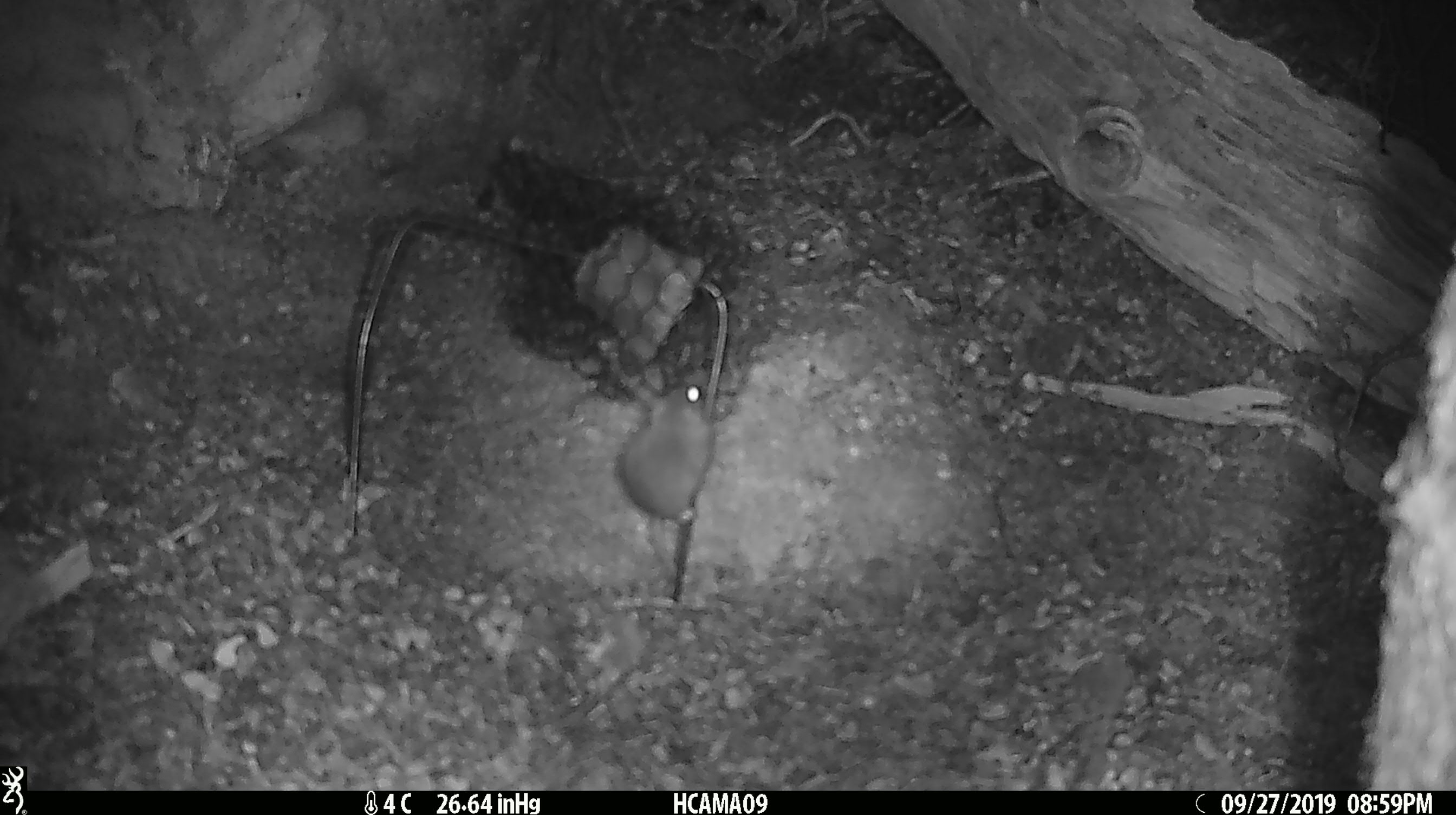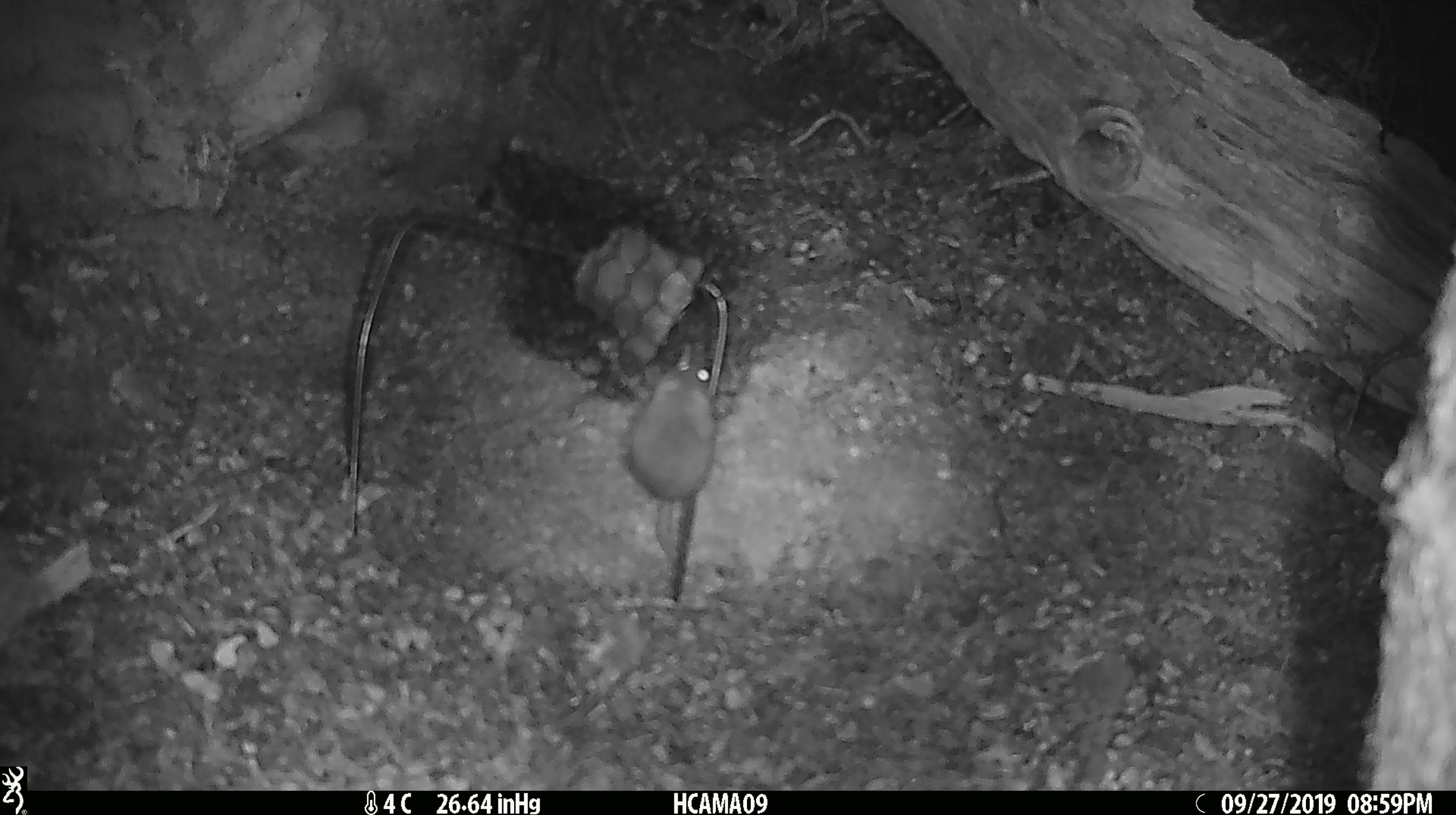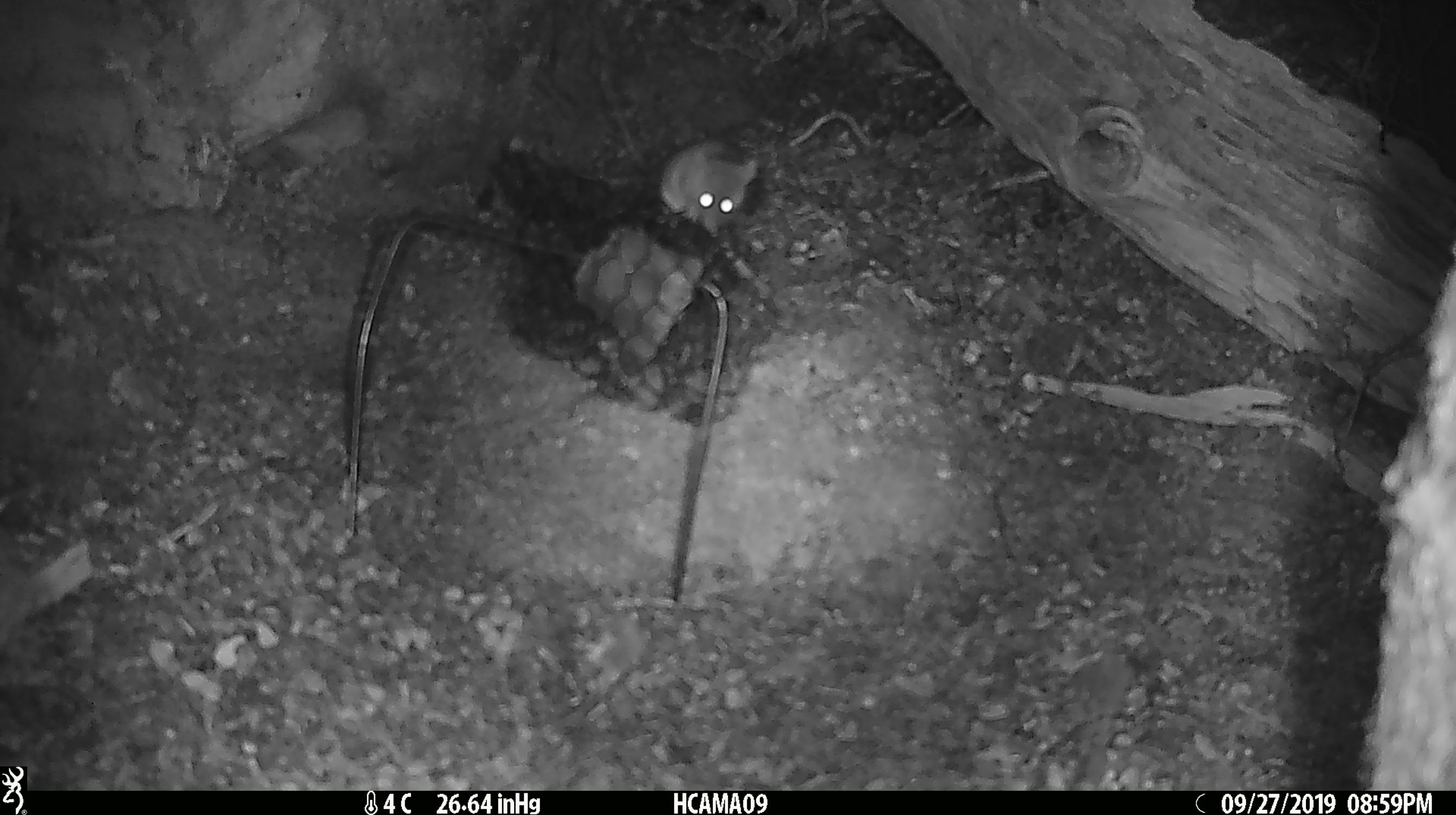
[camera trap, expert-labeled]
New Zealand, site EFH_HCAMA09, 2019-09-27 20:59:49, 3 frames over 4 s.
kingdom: Animalia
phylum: Chordata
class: Mammalia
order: Rodentia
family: Muridae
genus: Mus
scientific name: Mus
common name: mouse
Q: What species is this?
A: Mouse (Mus).